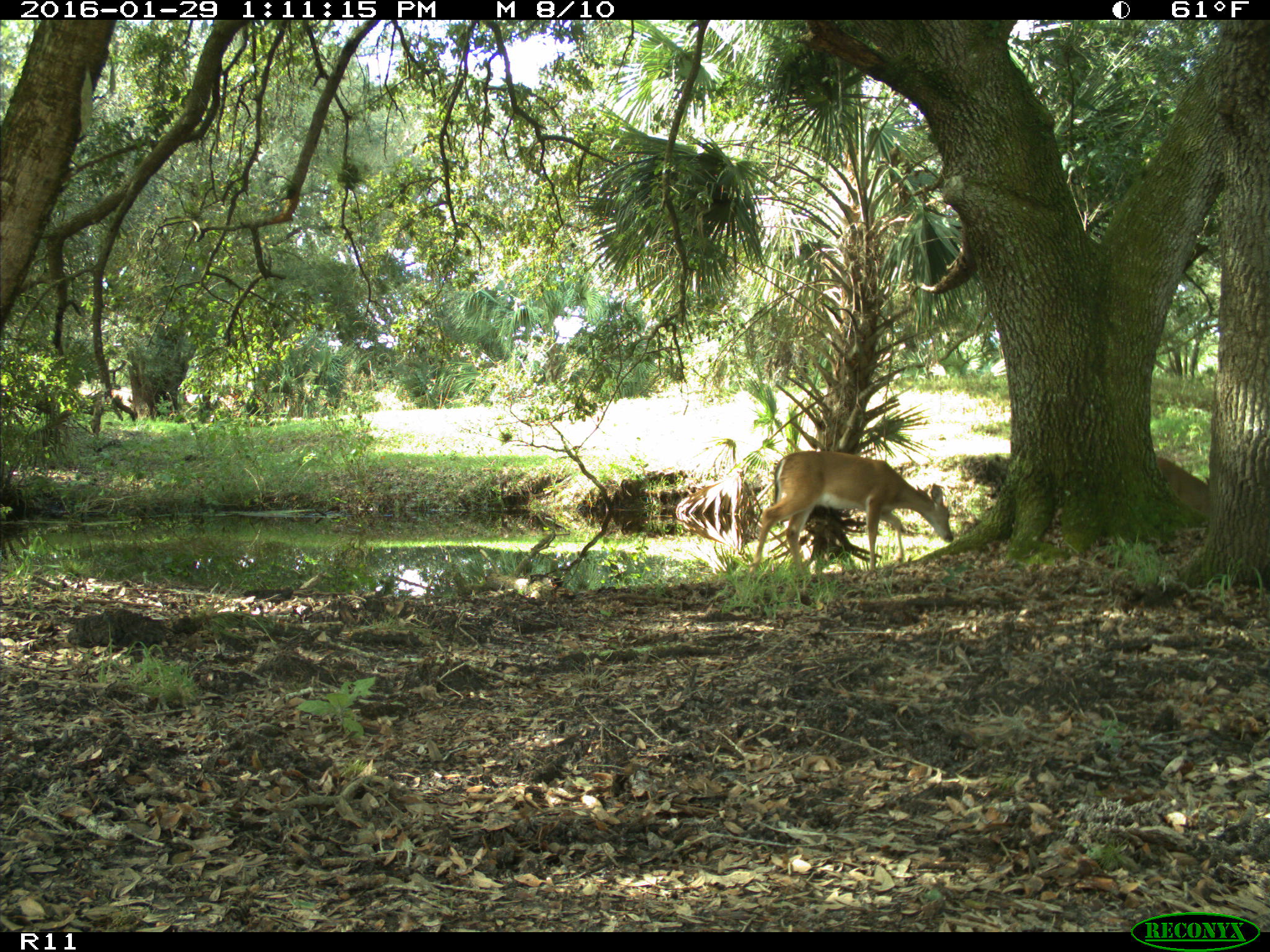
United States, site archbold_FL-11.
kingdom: Animalia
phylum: Chordata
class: Mammalia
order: Artiodactyla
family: Cervidae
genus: Odocoileus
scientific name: Odocoileus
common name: deer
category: unidentified deer